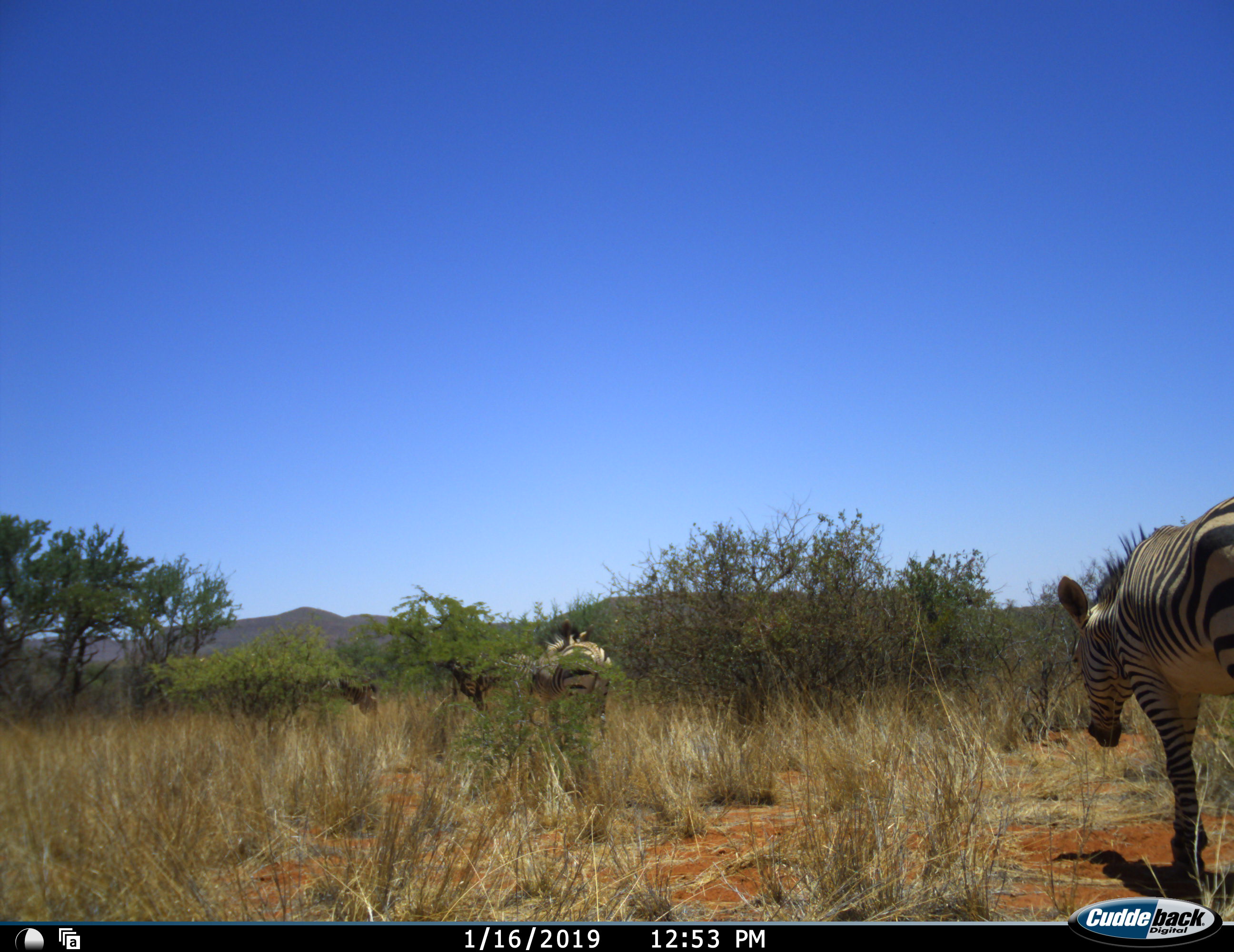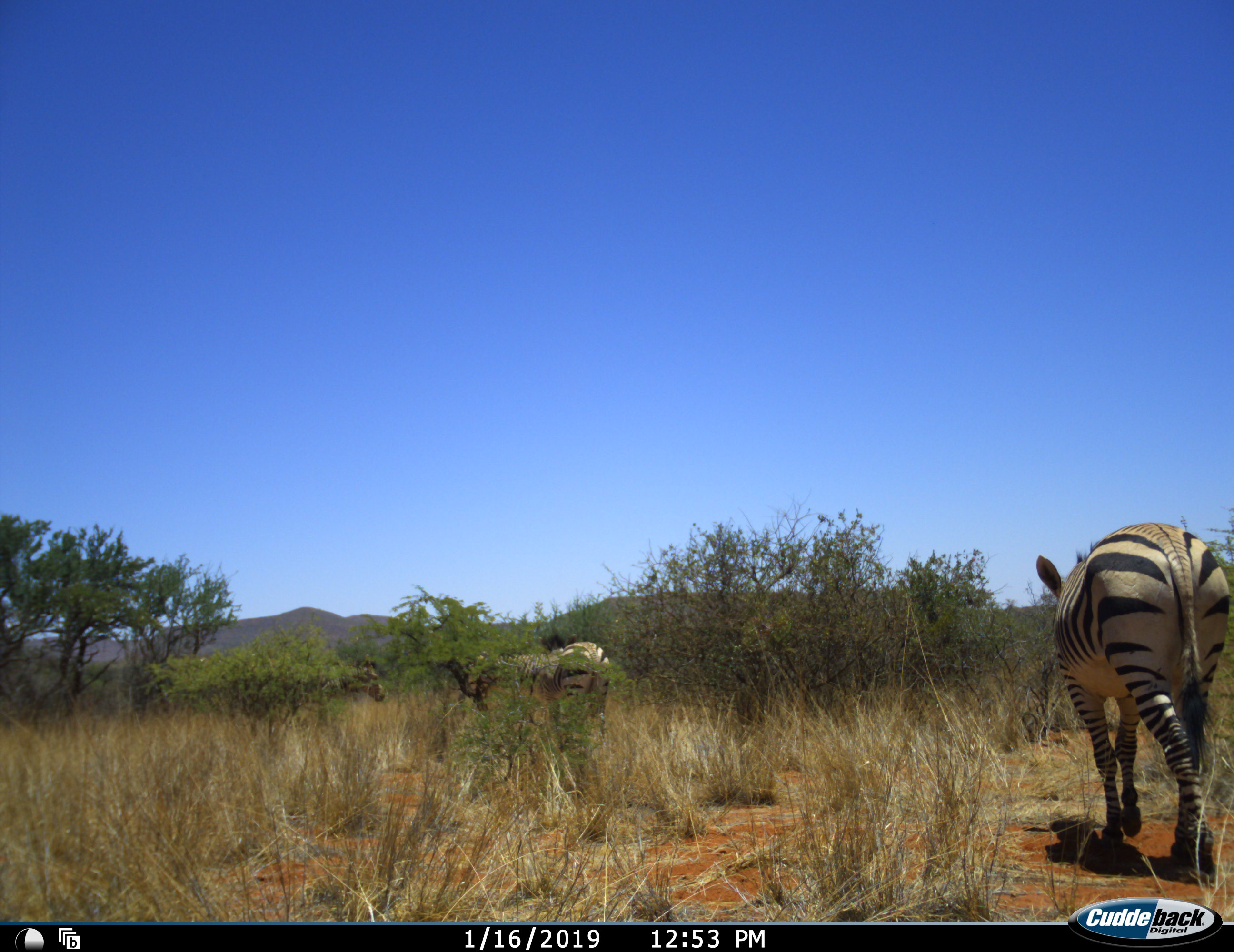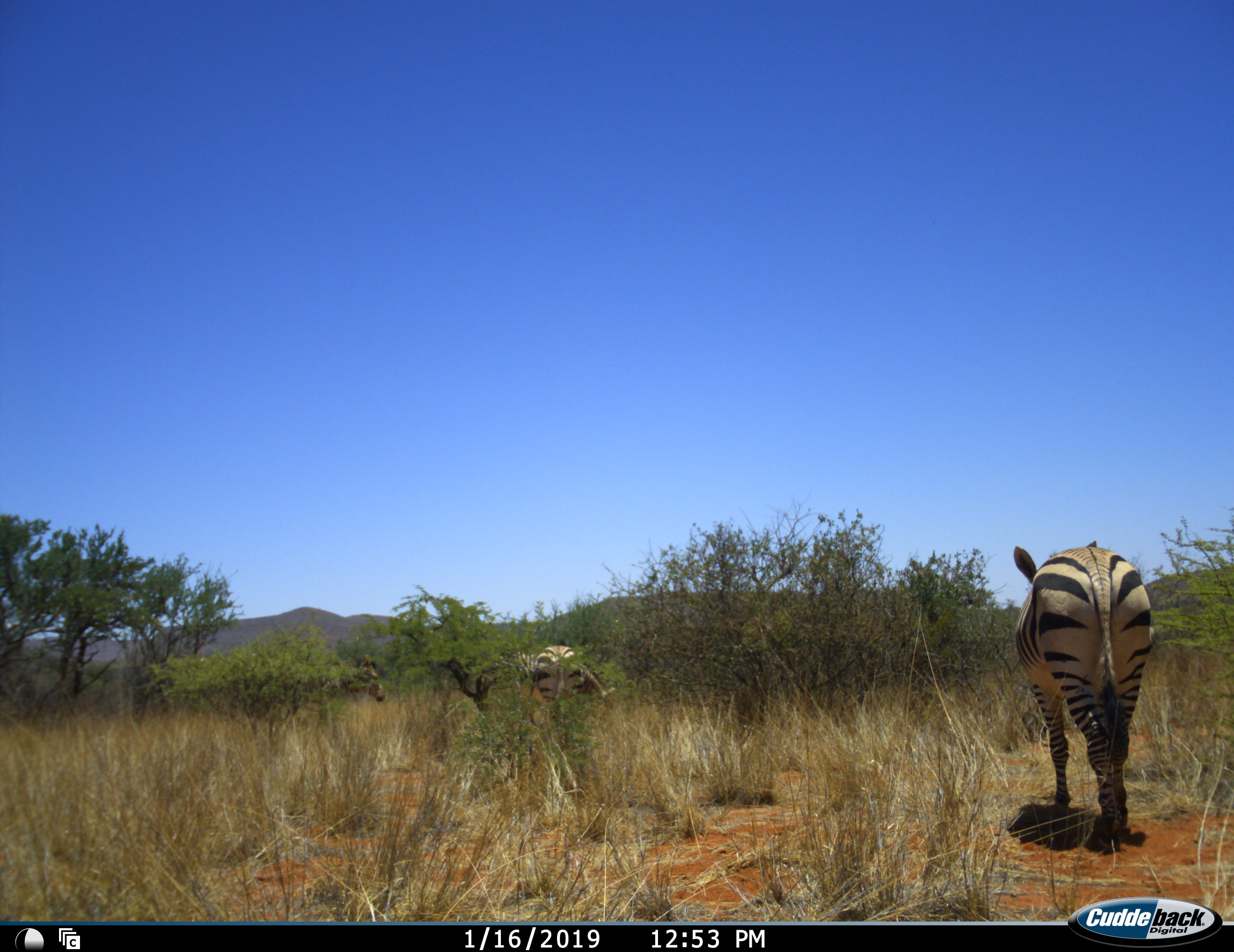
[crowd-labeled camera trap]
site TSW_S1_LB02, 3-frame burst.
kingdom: Animalia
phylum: Chordata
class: Mammalia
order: Perissodactyla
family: Equidae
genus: Equus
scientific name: Equus quagga burchellii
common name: burchell's zebra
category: zebraburchells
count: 3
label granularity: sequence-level